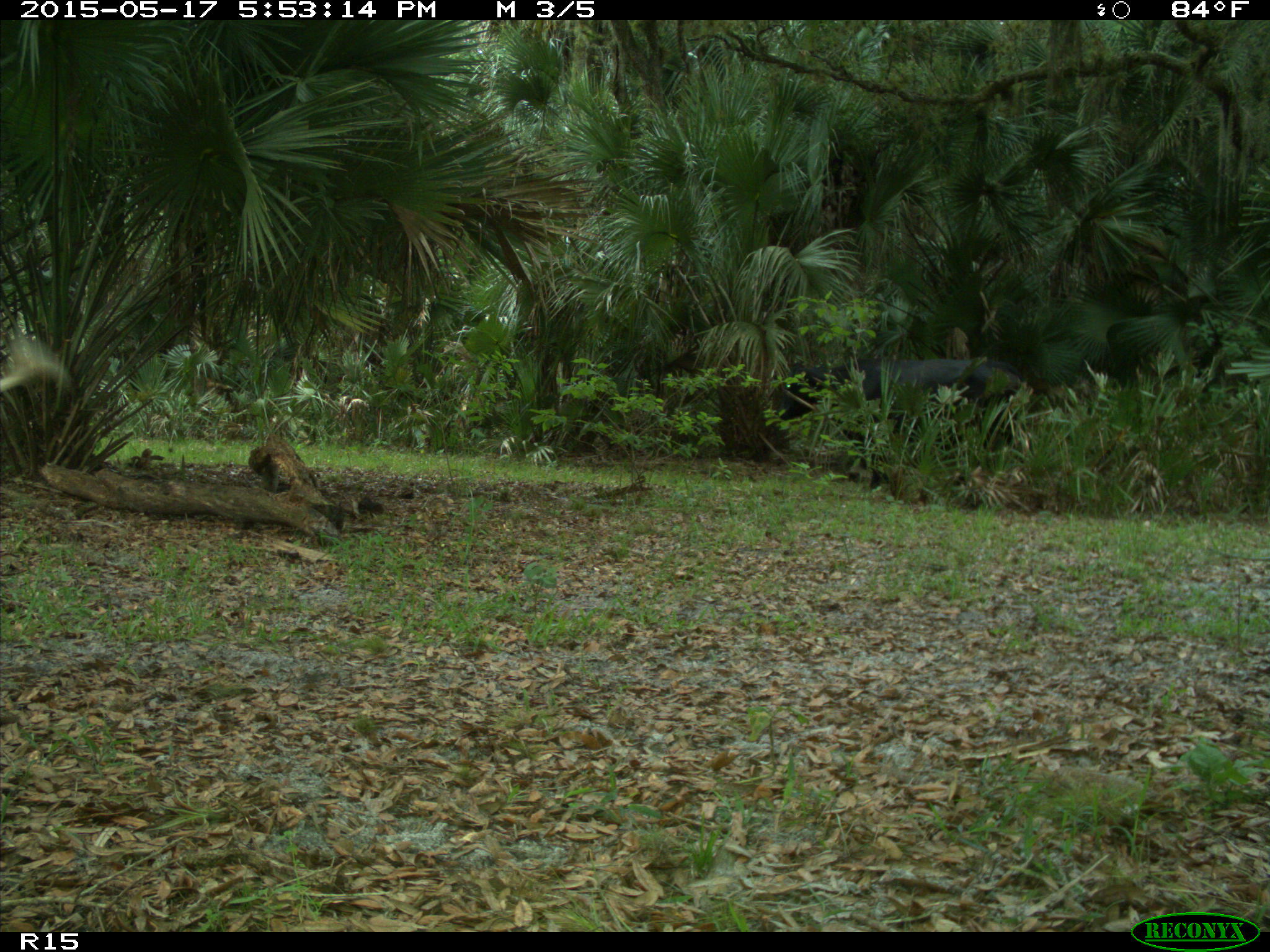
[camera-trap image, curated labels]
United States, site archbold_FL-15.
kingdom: Animalia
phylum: Chordata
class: Mammalia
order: Artiodactyla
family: Bovidae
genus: Bos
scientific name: Bos taurus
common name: domestic cow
Bos taurus (domestic cow).